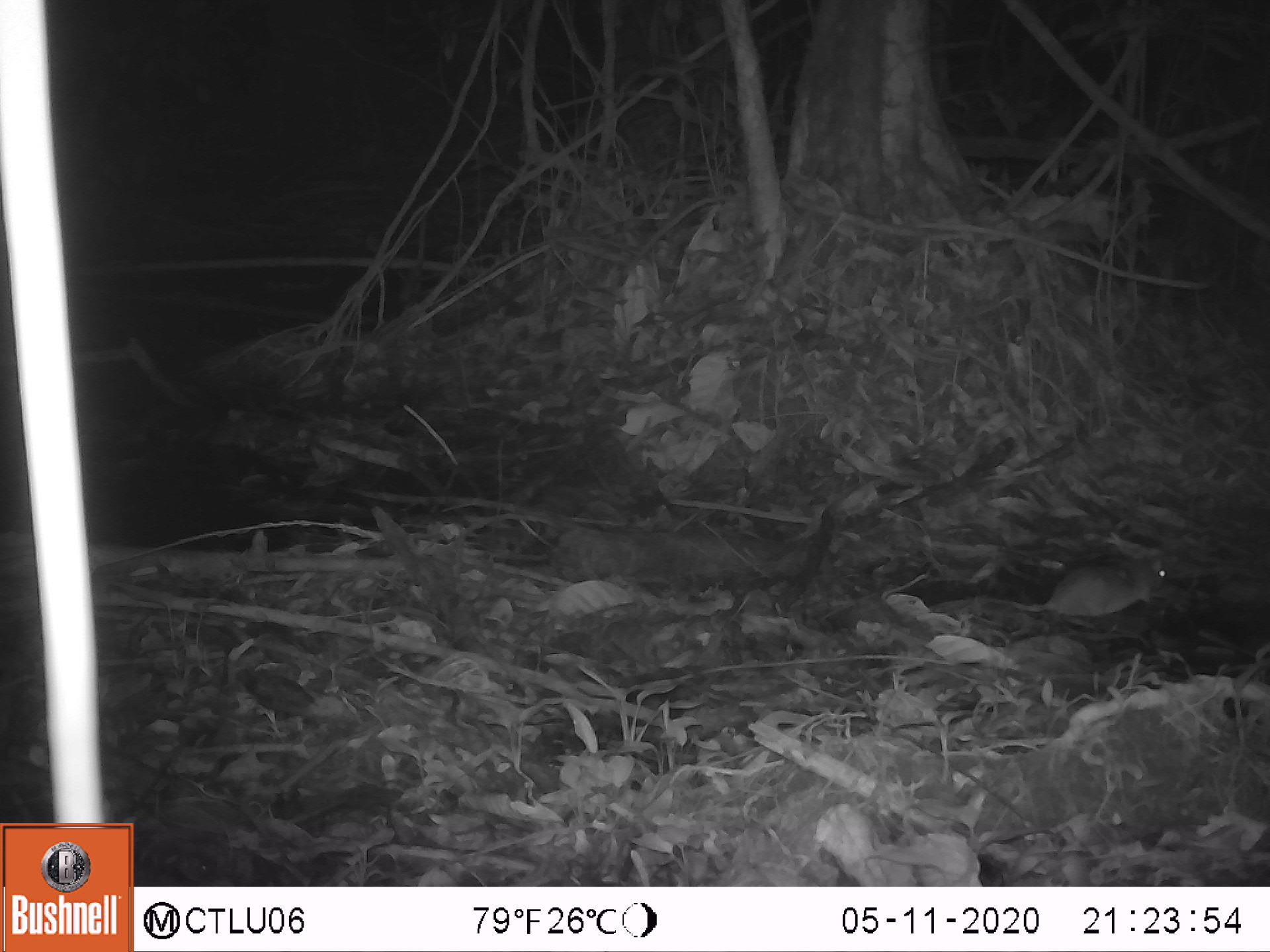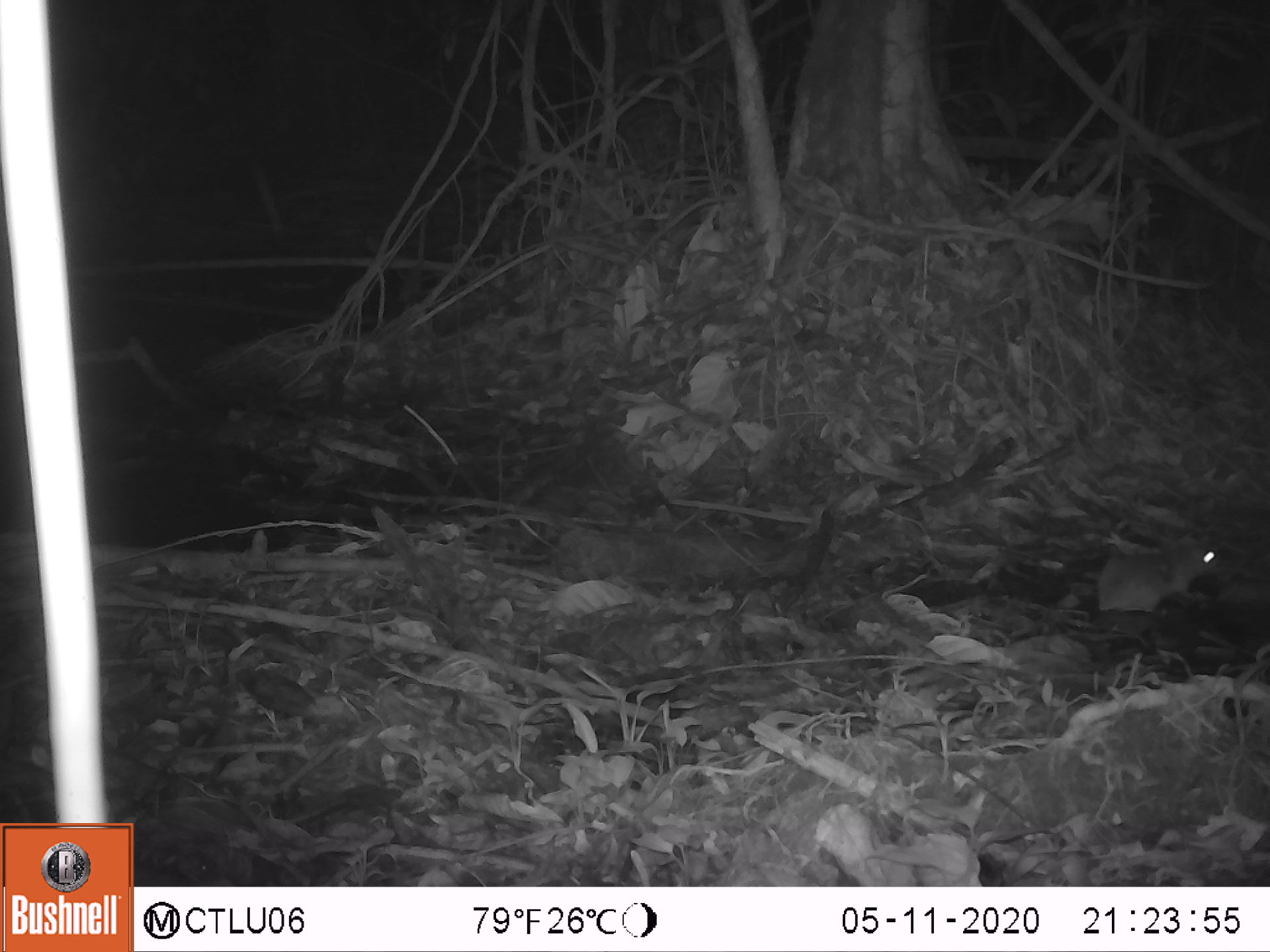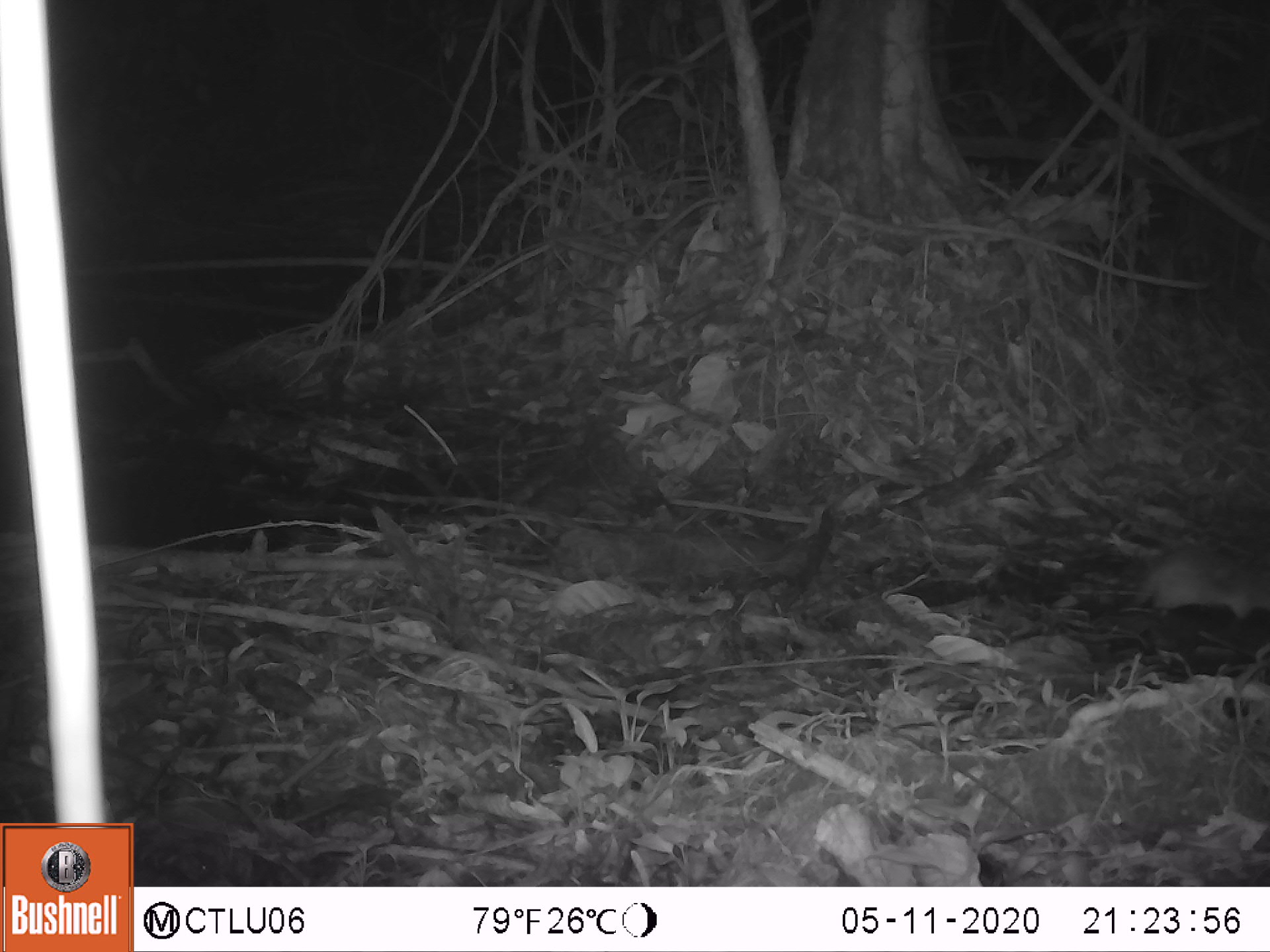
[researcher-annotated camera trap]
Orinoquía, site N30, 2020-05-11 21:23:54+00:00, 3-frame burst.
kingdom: Animalia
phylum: Chordata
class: Mammalia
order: Rodentia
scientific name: Rodentia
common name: rodent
Rodent (Rodentia).